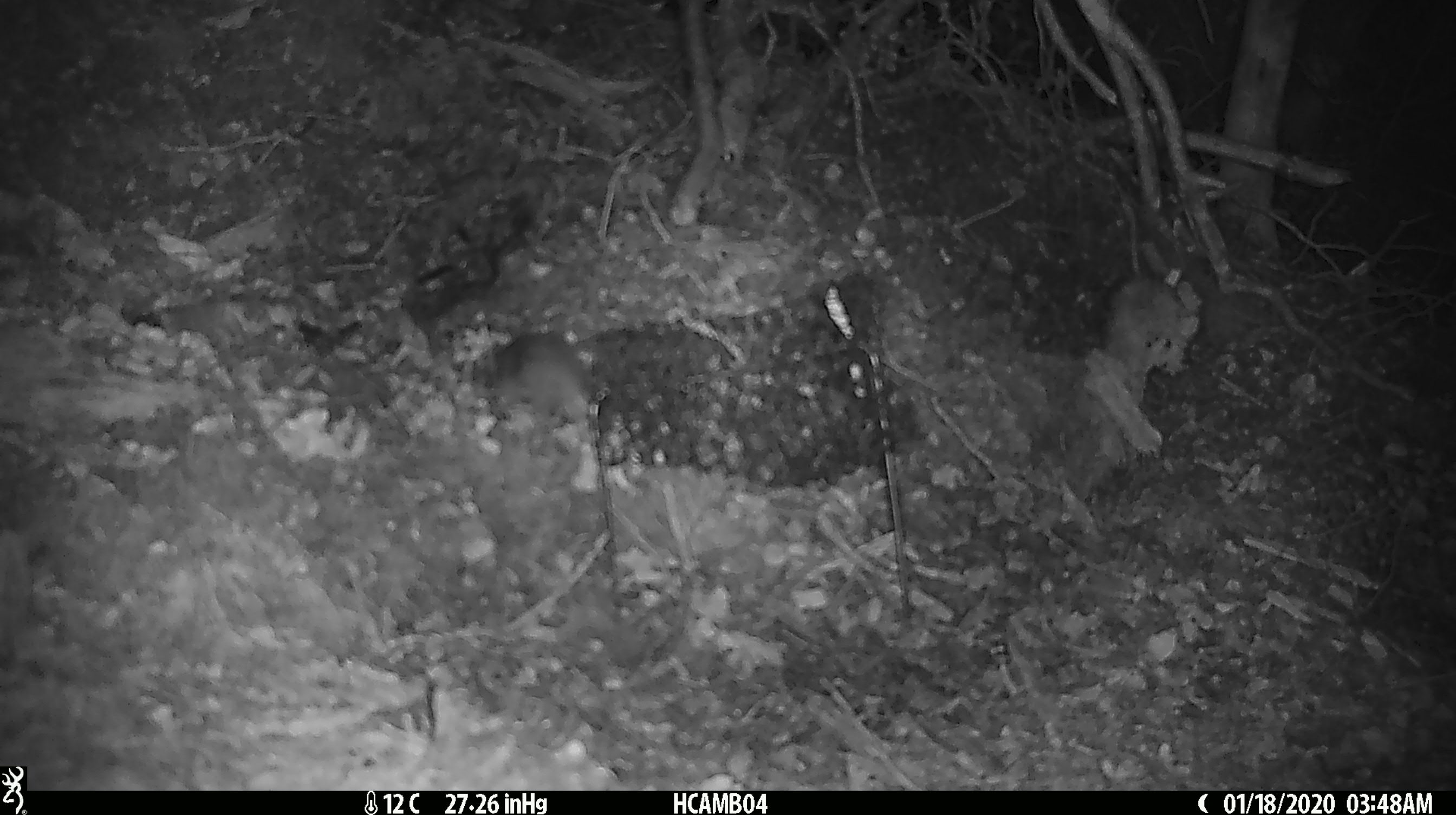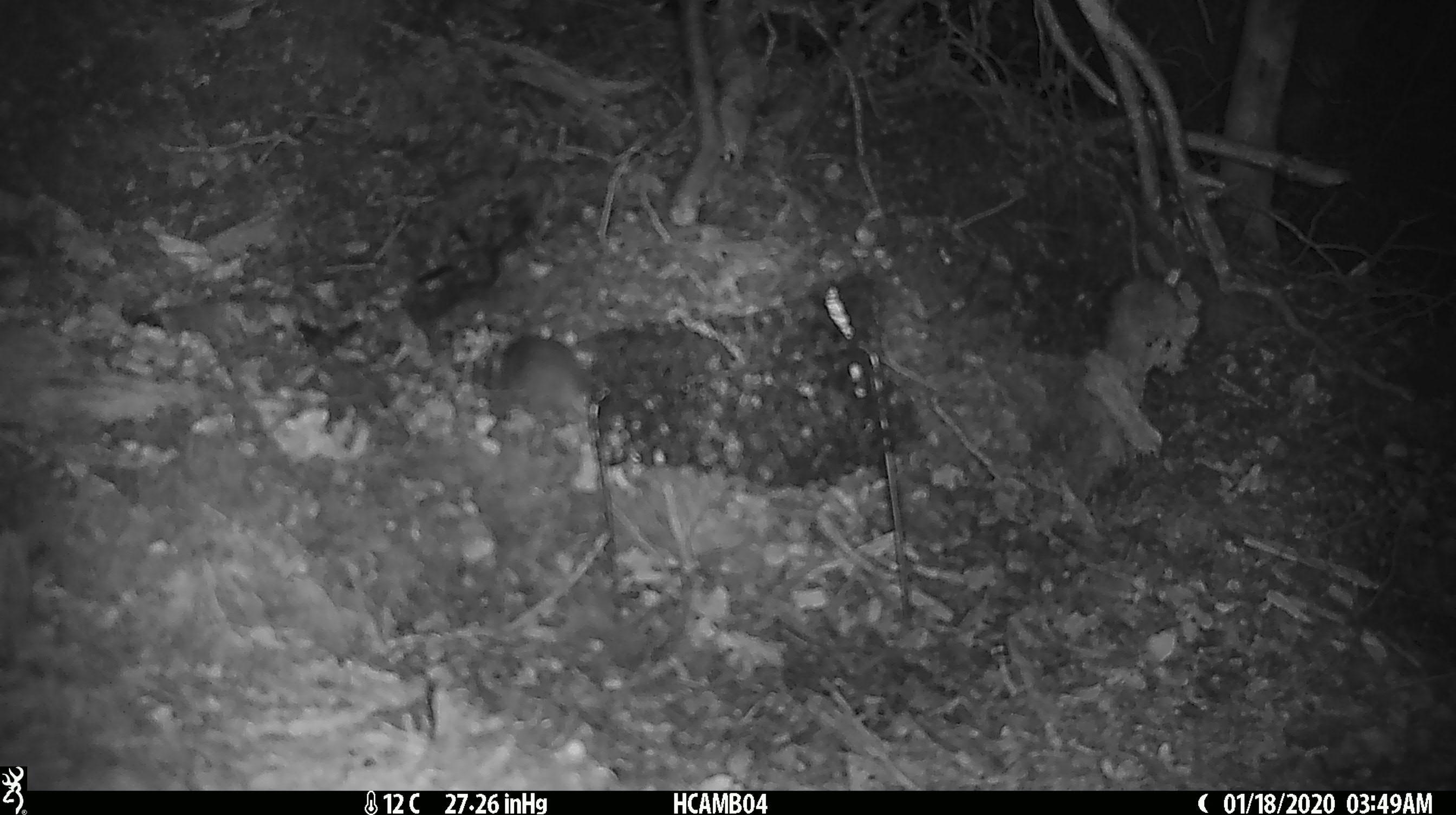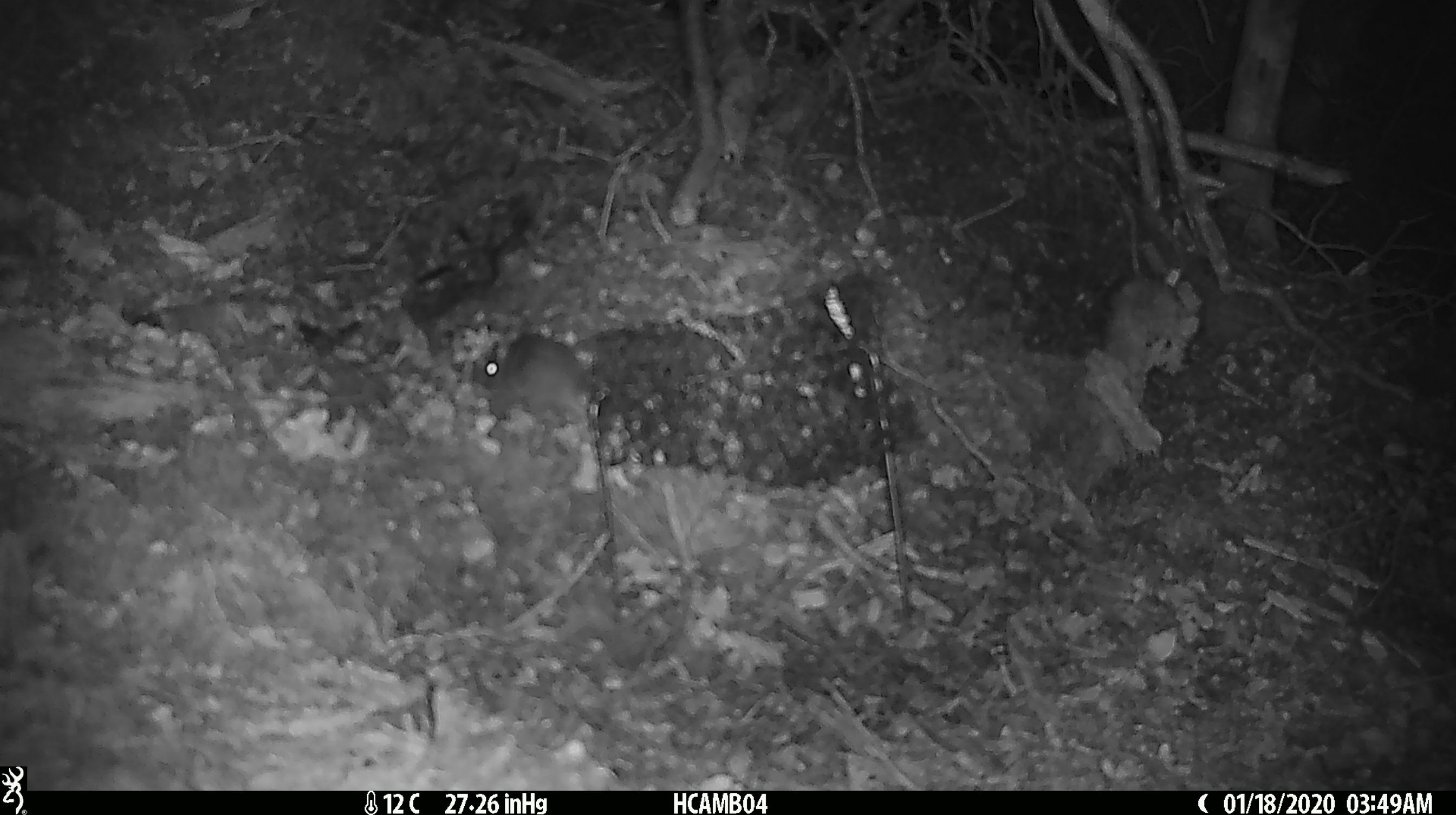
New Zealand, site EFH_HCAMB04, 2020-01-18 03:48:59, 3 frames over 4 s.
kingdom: Animalia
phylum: Chordata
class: Mammalia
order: Rodentia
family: Muridae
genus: Mus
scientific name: Mus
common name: mouse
Mouse (Mus).